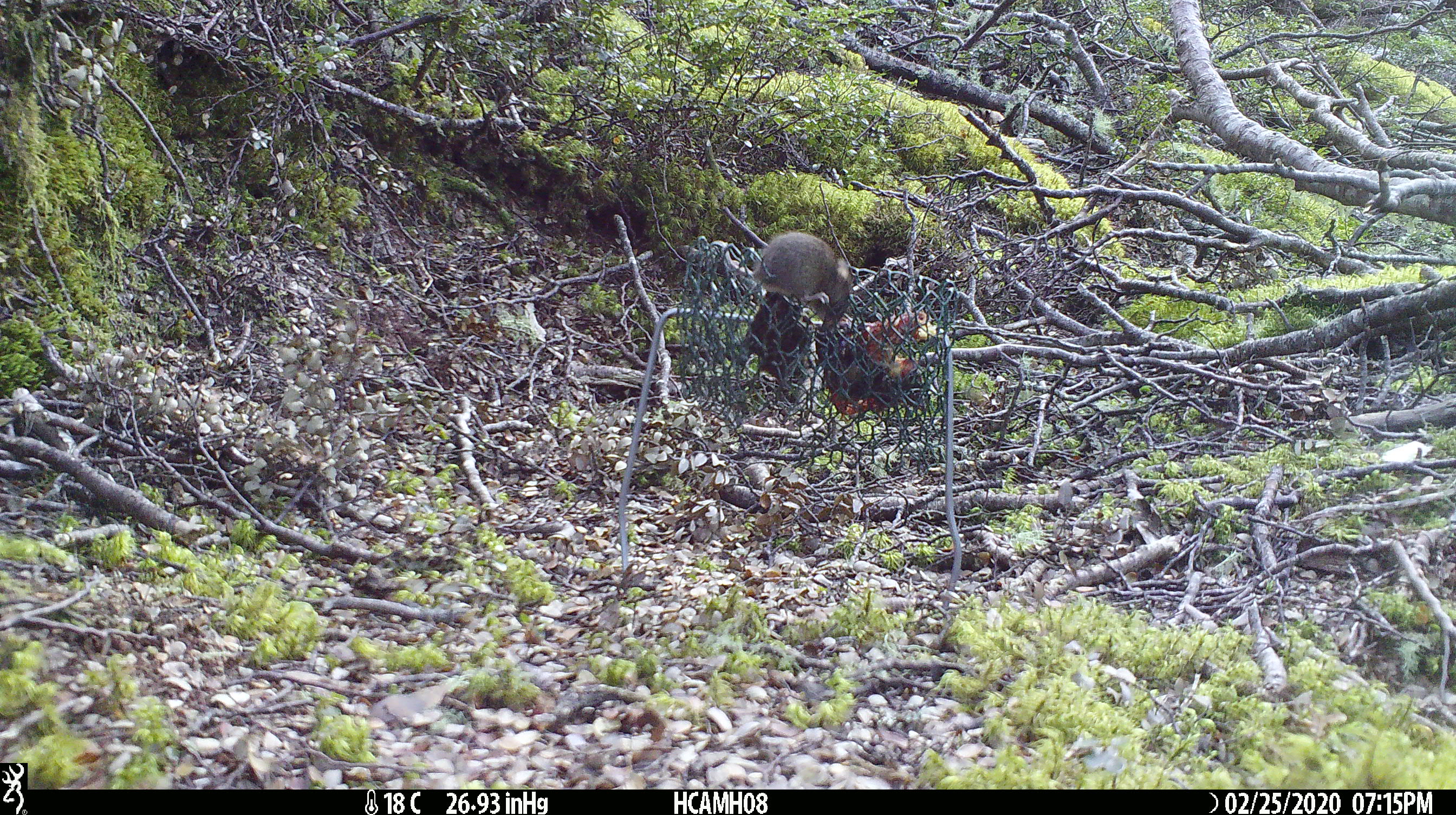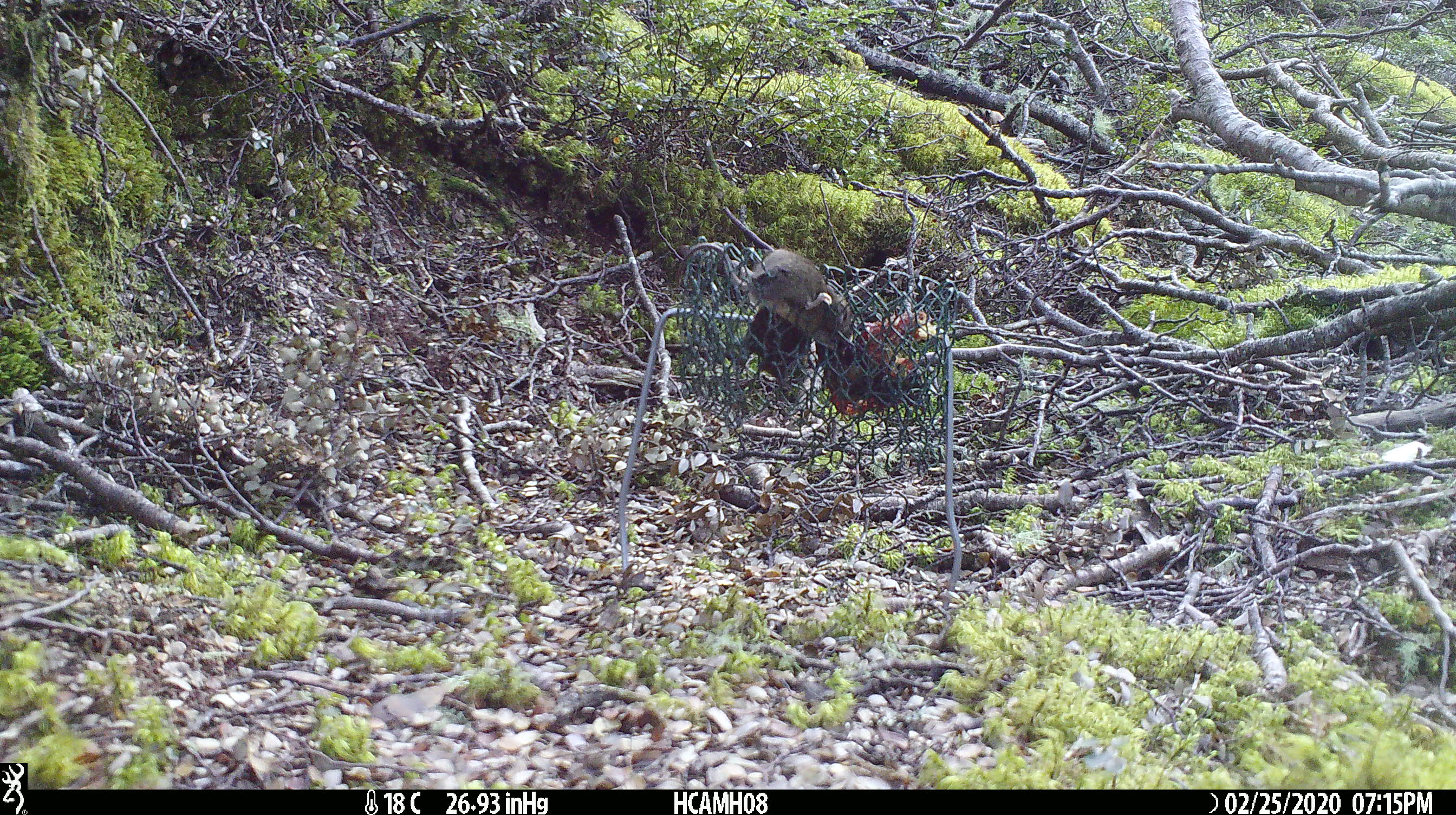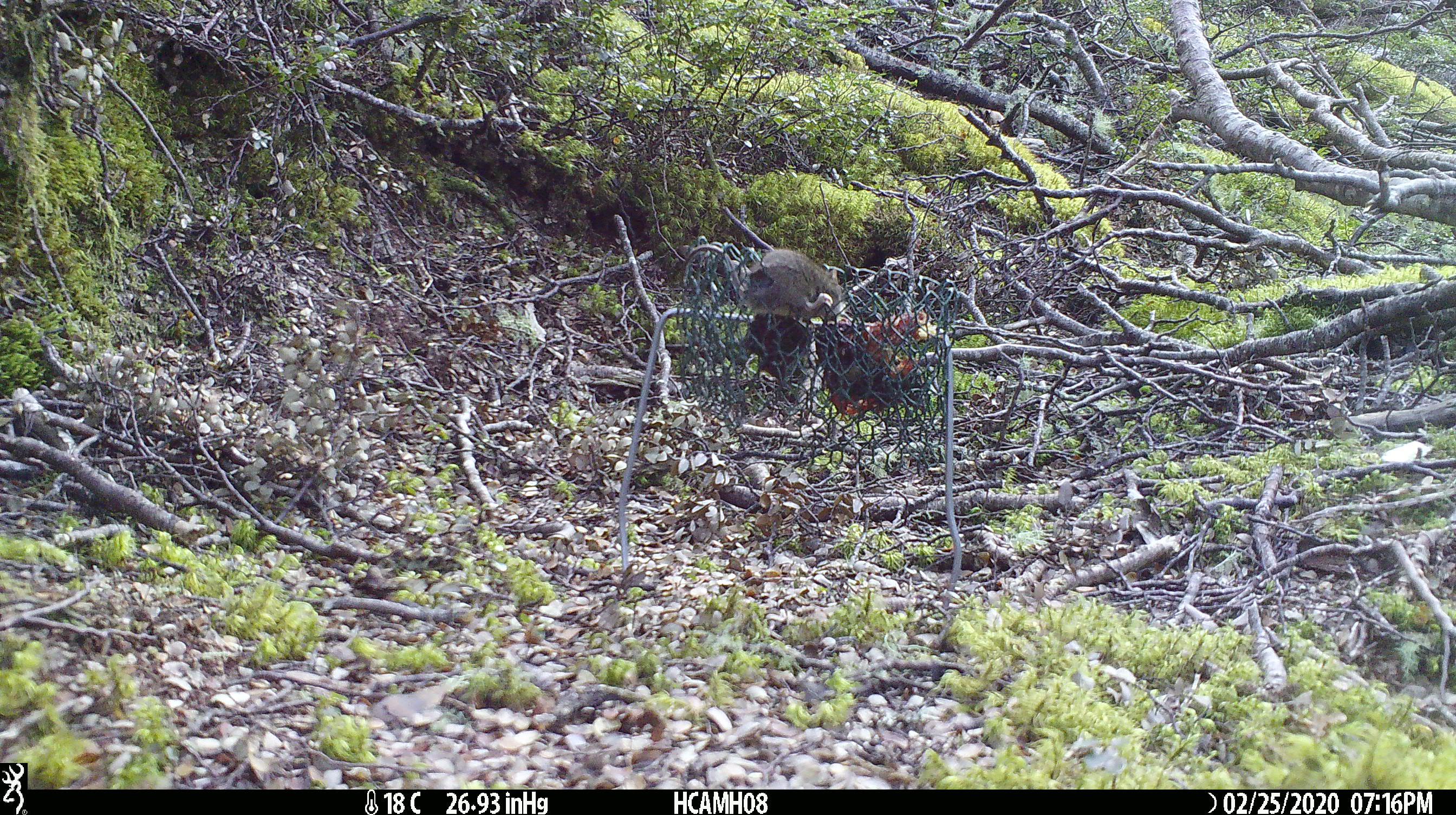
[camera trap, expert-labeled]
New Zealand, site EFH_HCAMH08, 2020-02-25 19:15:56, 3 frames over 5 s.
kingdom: Animalia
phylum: Chordata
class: Mammalia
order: Rodentia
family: Muridae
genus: Mus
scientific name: Mus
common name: mouse